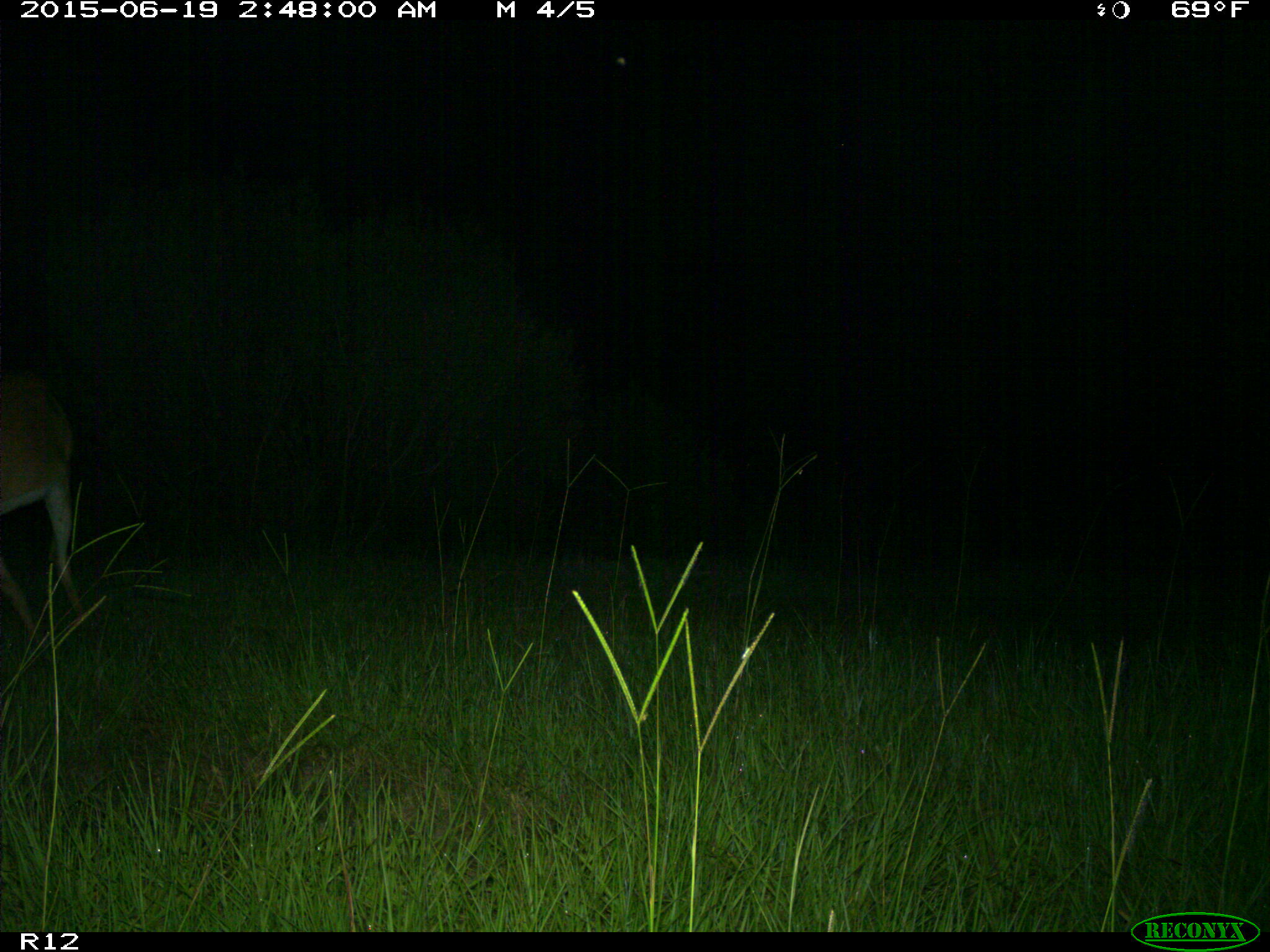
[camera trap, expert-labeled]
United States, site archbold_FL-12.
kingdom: Animalia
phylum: Chordata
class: Mammalia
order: Artiodactyla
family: Cervidae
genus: Odocoileus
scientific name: Odocoileus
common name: deer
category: unidentified deer